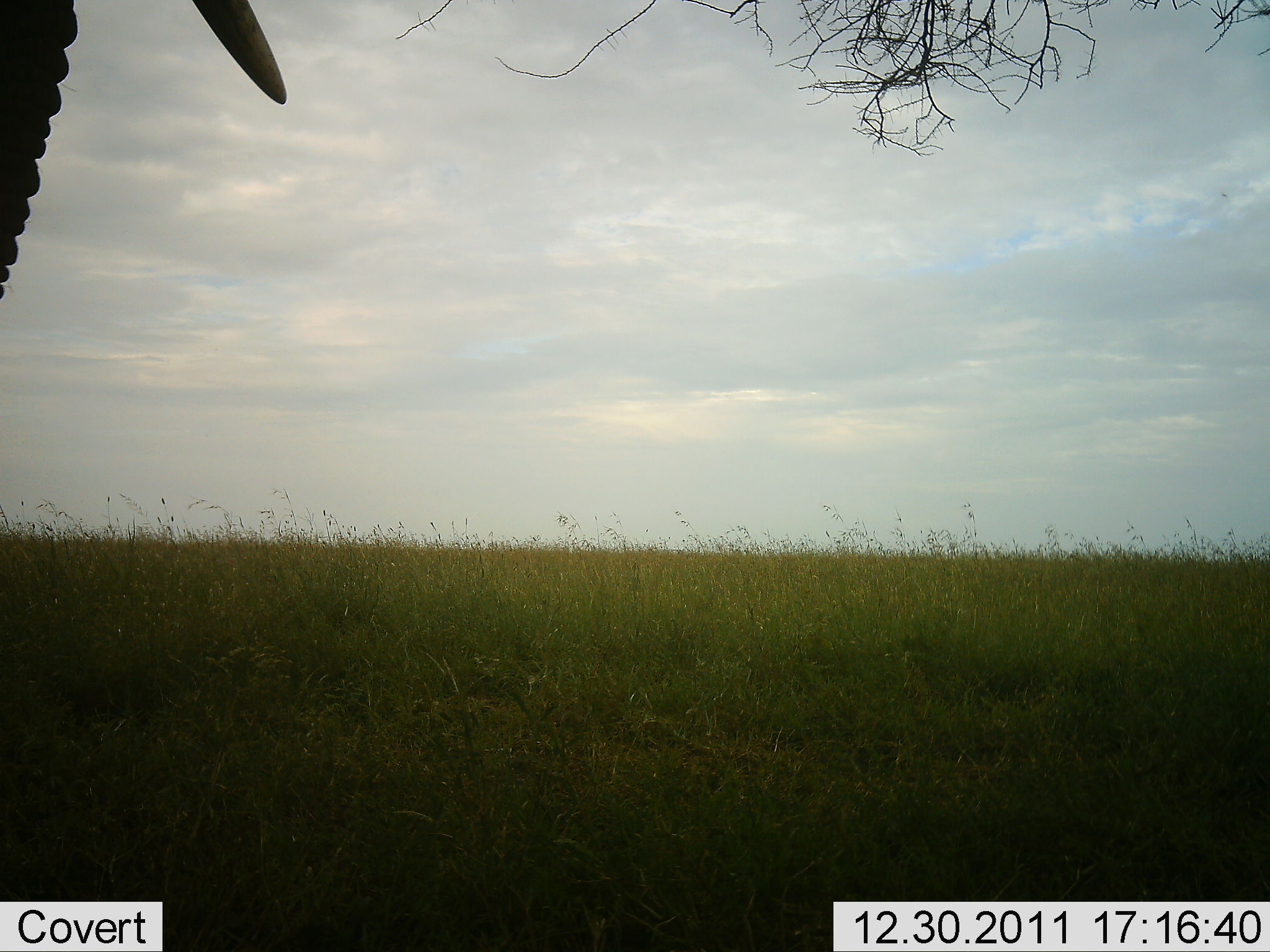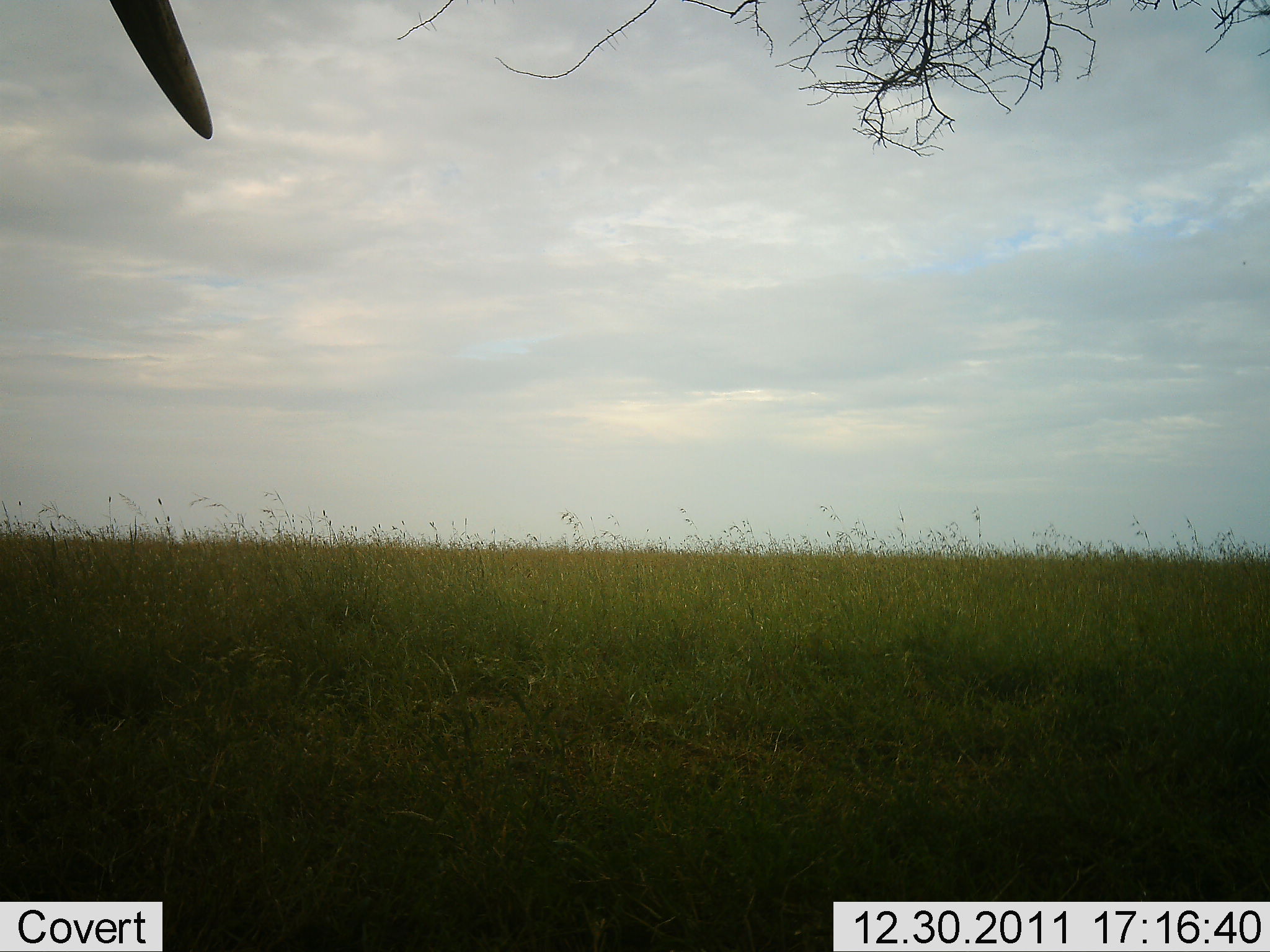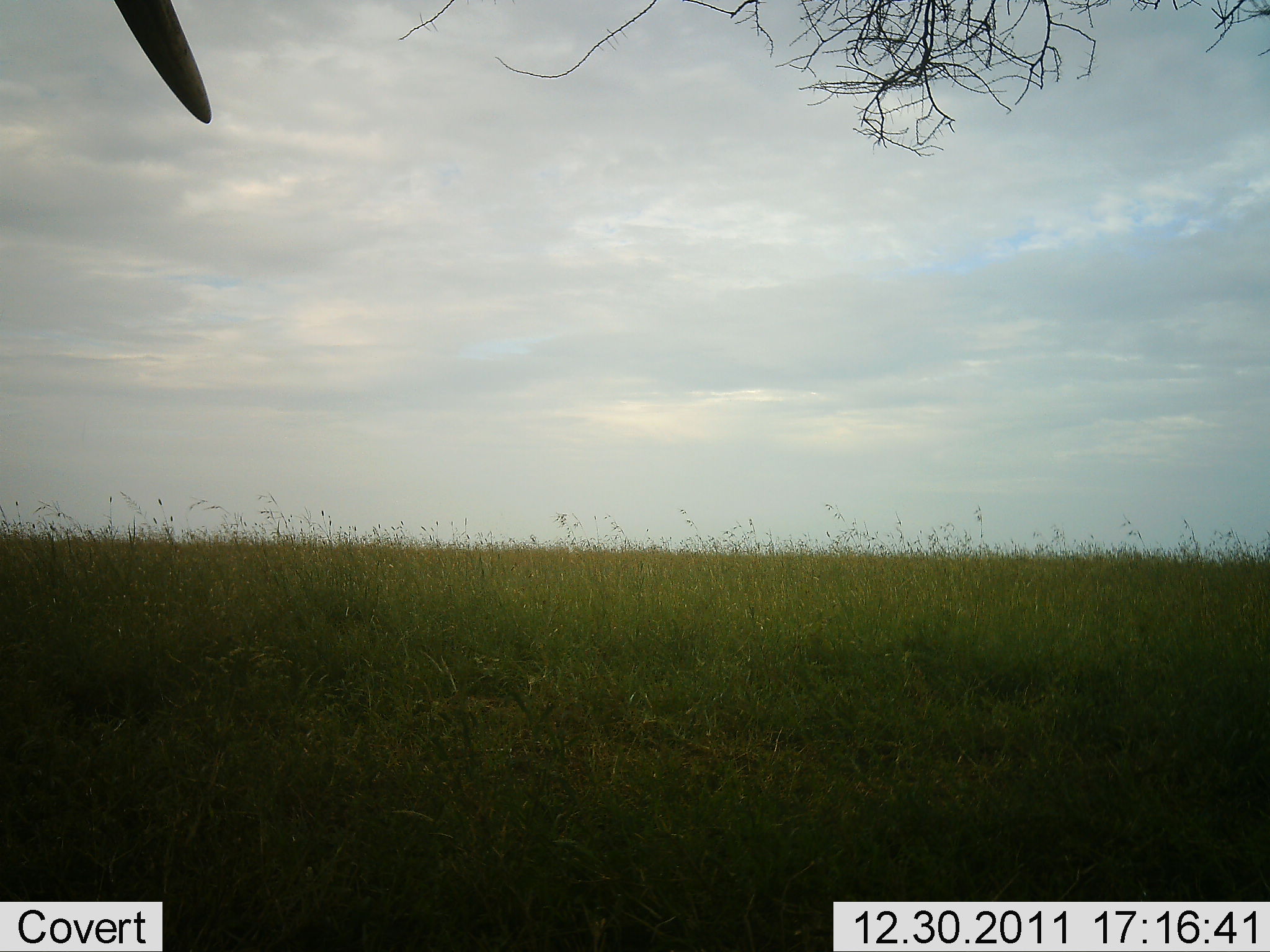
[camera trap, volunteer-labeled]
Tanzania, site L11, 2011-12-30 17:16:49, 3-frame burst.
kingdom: Animalia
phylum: Chordata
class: Mammalia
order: Proboscidea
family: Elephantidae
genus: Loxodonta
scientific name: Loxodonta africana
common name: african bush elephant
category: elephant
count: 1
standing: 73%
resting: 0%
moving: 27%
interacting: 0%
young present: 0%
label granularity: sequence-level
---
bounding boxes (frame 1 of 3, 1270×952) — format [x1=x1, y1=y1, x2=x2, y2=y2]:
animal: [x1=0, y1=0, x2=288, y2=301]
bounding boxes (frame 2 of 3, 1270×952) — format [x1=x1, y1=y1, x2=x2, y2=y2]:
animal: [x1=109, y1=0, x2=213, y2=139]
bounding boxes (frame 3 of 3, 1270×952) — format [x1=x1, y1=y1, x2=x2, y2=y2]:
animal: [x1=116, y1=0, x2=215, y2=127]